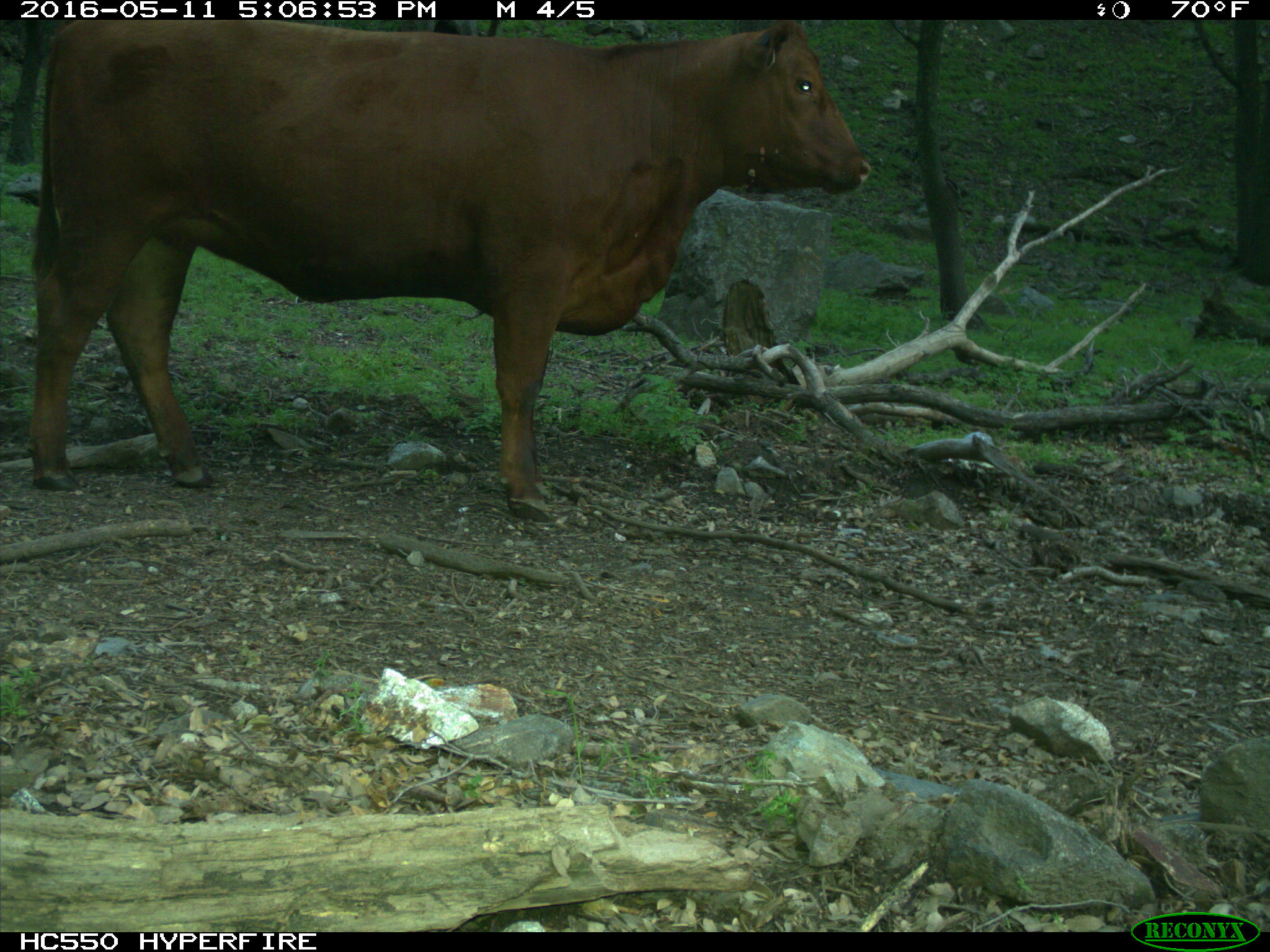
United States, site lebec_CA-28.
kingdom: Animalia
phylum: Chordata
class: Mammalia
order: Artiodactyla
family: Bovidae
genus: Bos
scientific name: Bos taurus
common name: domestic cow